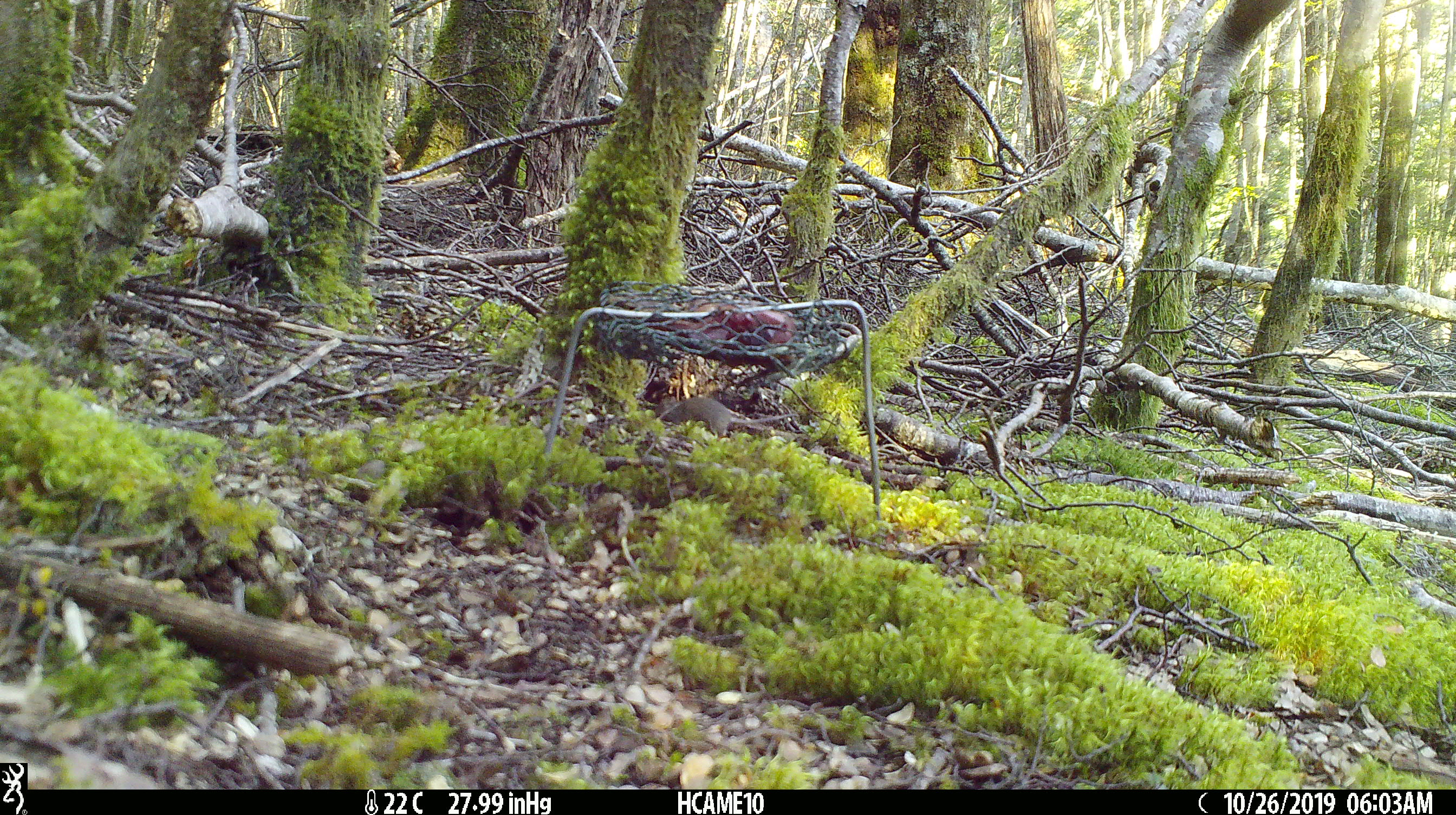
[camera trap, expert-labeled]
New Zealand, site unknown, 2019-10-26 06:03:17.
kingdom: Animalia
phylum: Chordata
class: Mammalia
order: Rodentia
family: Muridae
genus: Mus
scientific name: Mus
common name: mouse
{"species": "mouse (Mus)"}